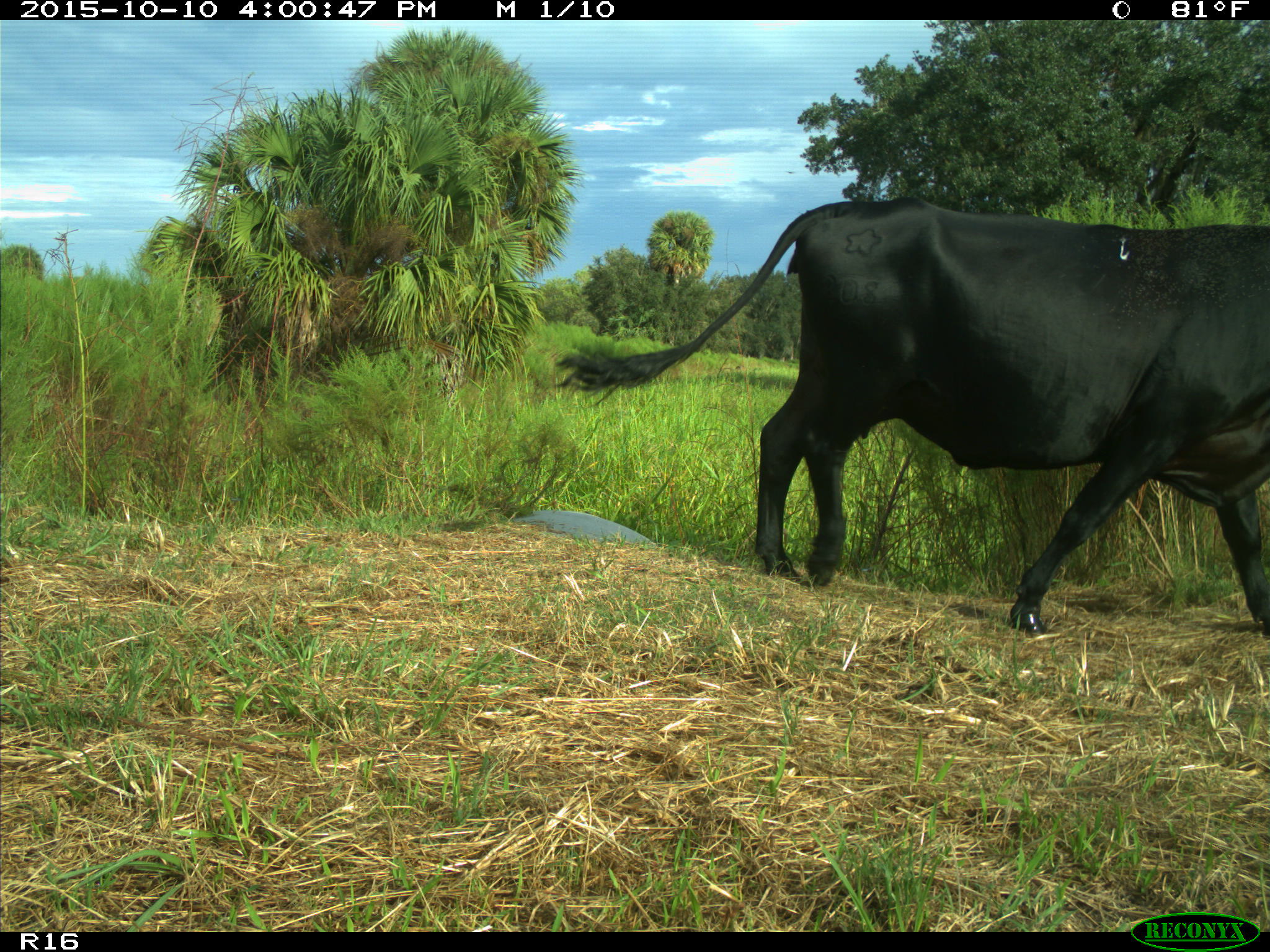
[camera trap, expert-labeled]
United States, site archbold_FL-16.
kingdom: Animalia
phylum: Chordata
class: Mammalia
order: Artiodactyla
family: Bovidae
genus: Bos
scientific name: Bos taurus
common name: domestic cow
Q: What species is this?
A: Bos taurus (domestic cow).